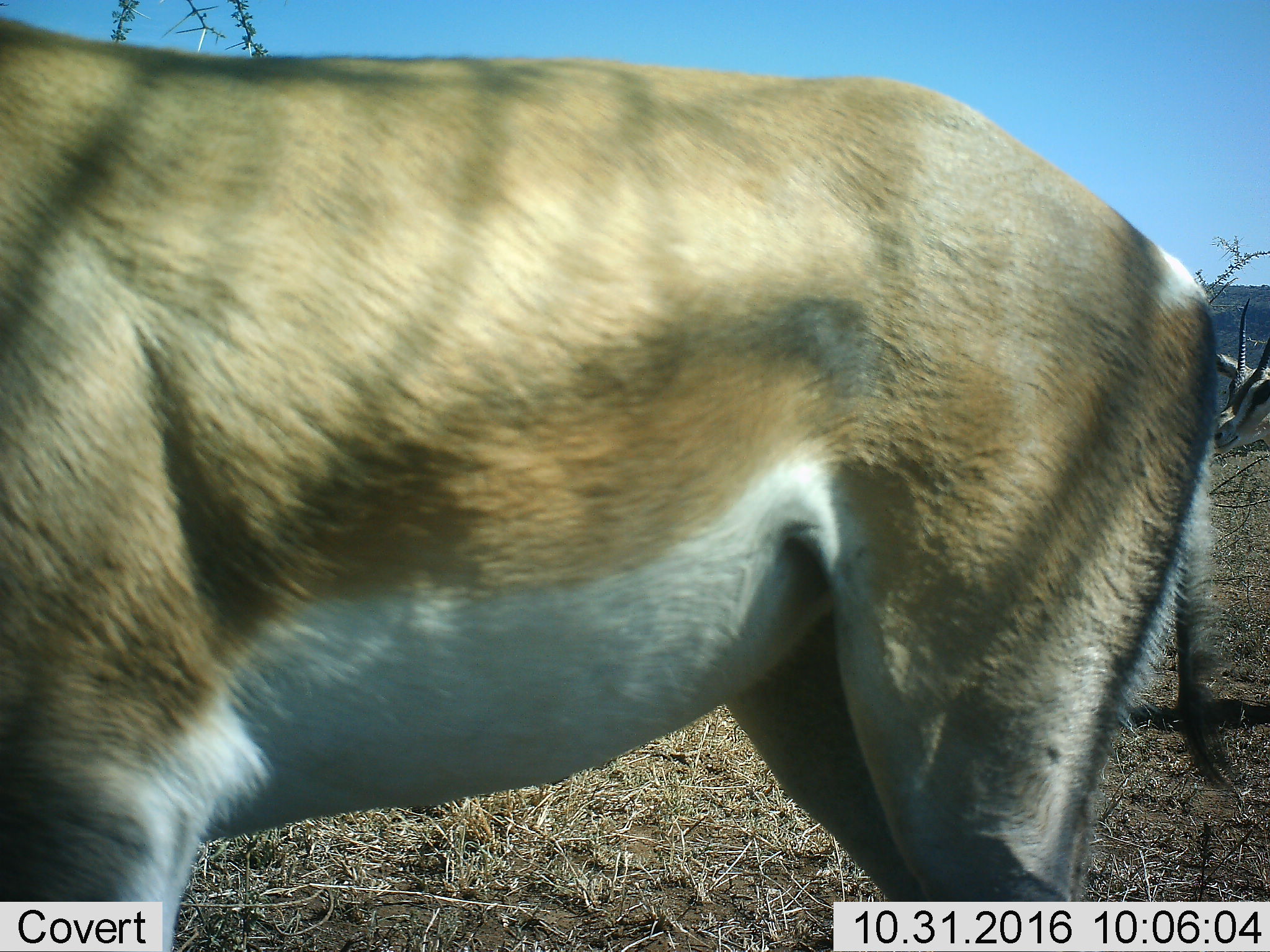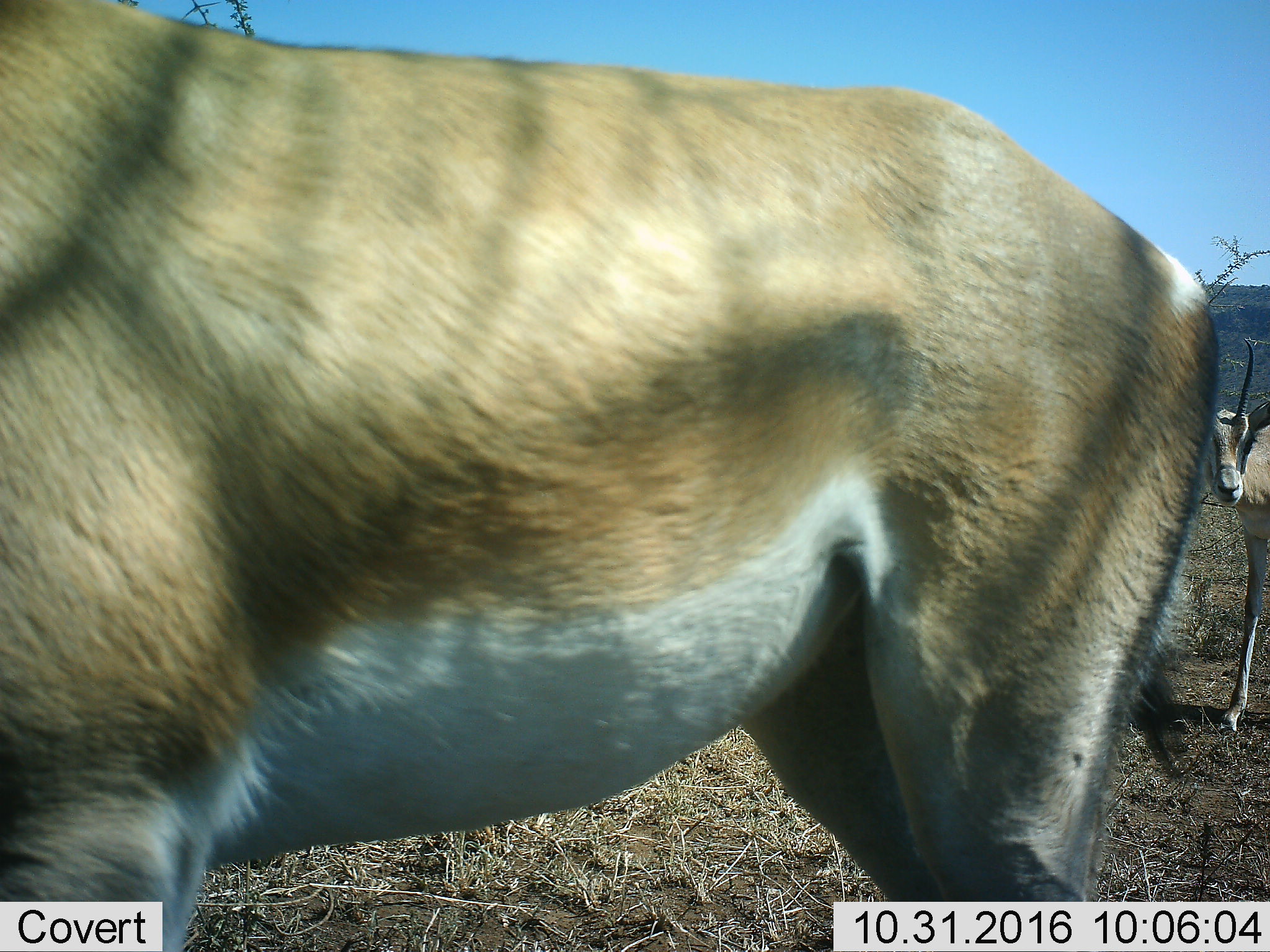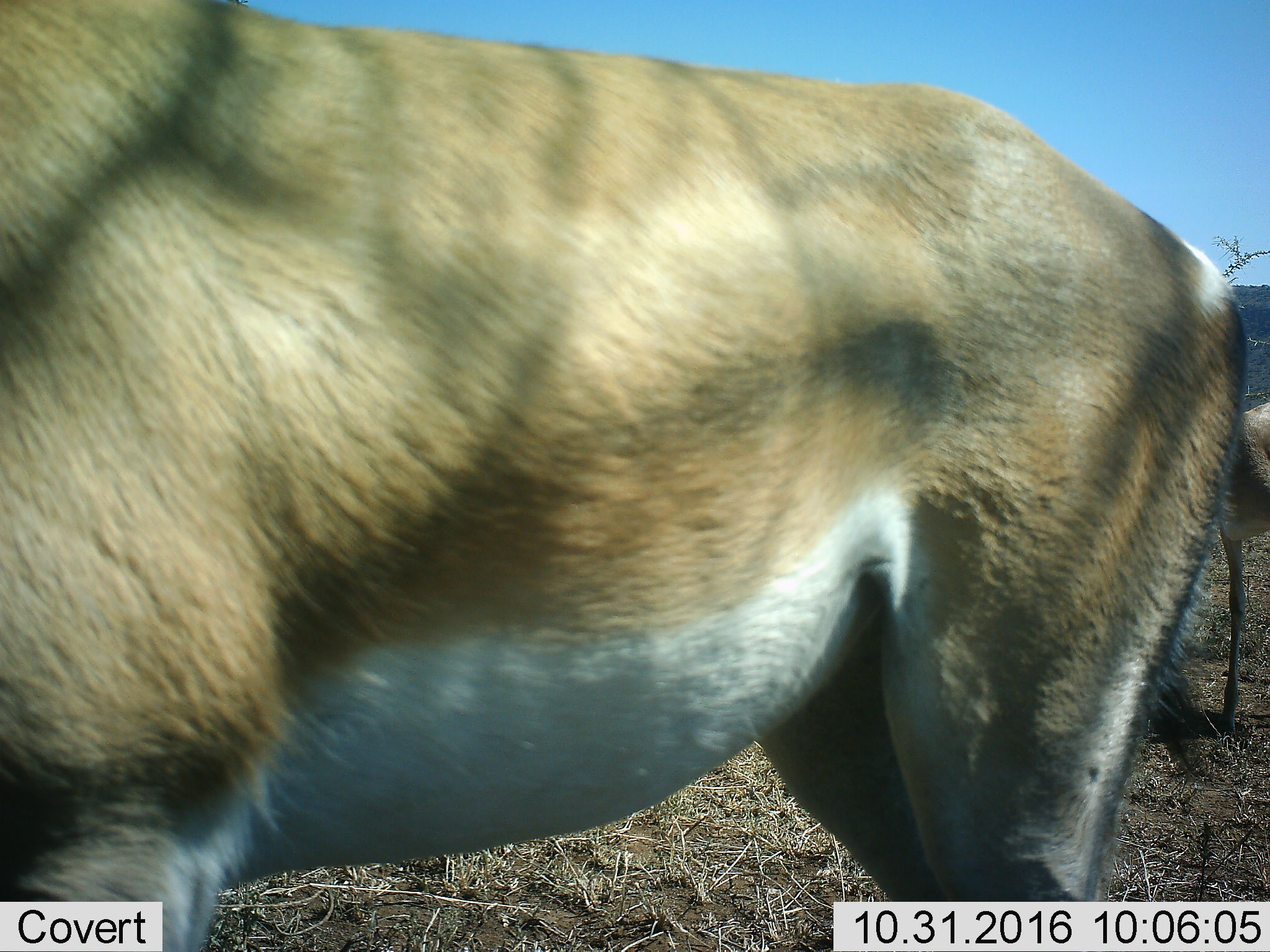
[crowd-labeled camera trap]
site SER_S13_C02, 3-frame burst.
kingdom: Animalia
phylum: Chordata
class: Mammalia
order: Artiodactyla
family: Bovidae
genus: Nanger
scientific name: Nanger granti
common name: grant's gazelle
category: gazellegrants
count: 2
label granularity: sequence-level